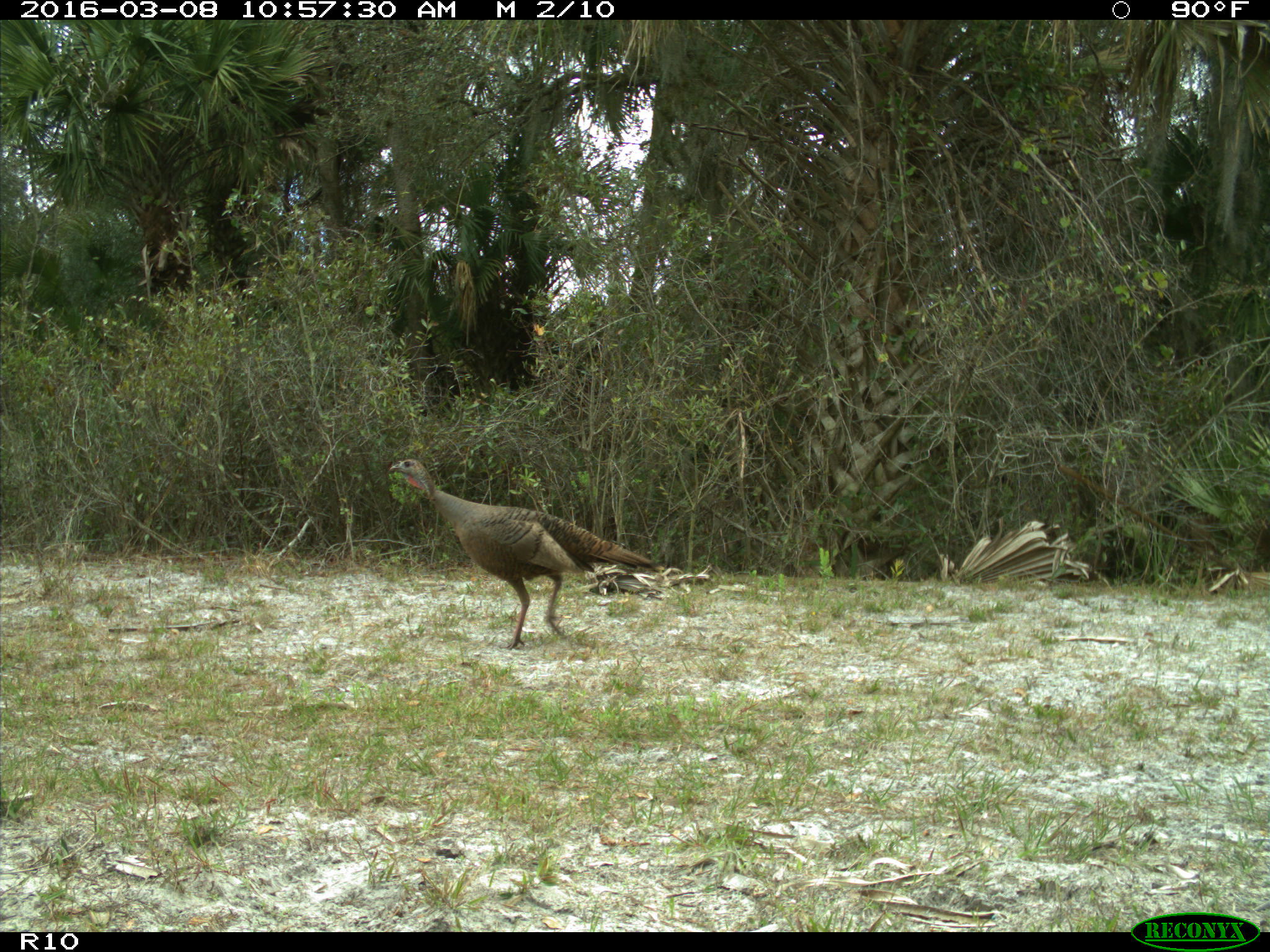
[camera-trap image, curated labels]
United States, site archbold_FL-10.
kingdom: Animalia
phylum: Chordata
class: Aves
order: Galliformes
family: Phasianidae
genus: Meleagris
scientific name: Meleagris gallopavo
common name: wild turkey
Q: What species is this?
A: Meleagris gallopavo (wild turkey).